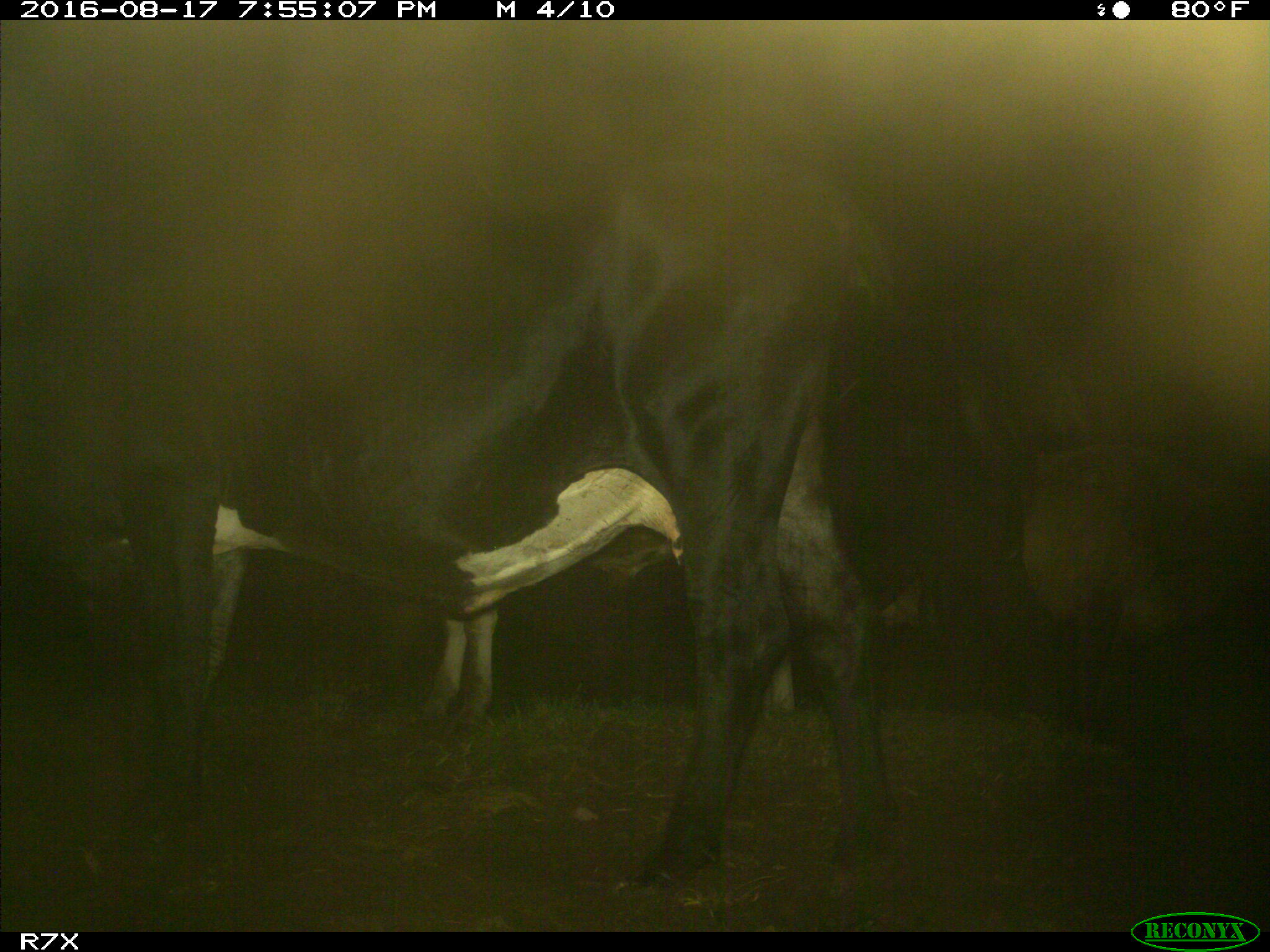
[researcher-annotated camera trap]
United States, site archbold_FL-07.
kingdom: Animalia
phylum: Chordata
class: Mammalia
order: Artiodactyla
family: Bovidae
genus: Bos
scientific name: Bos taurus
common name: domestic cow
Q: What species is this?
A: Bos taurus (domestic cow).